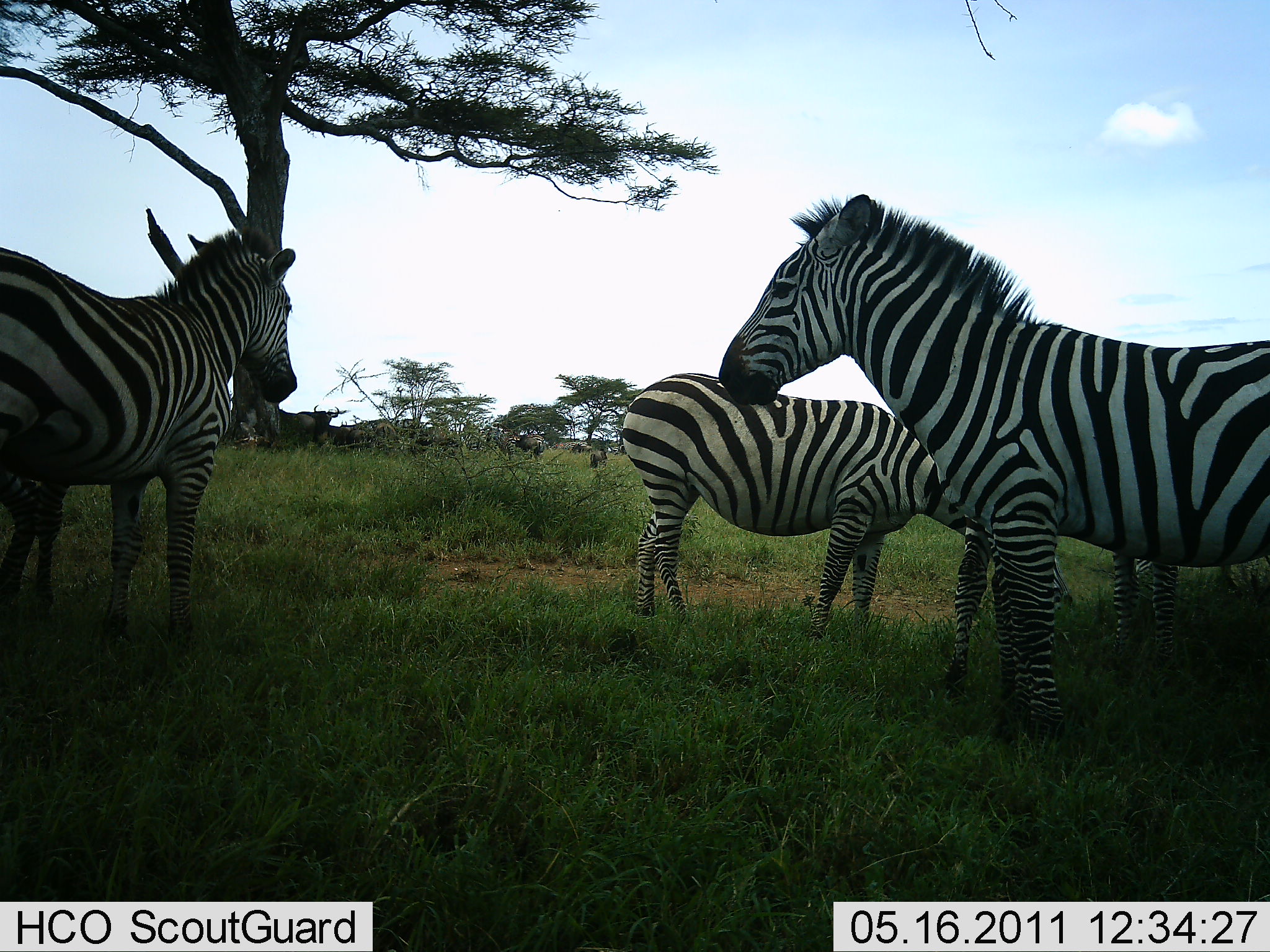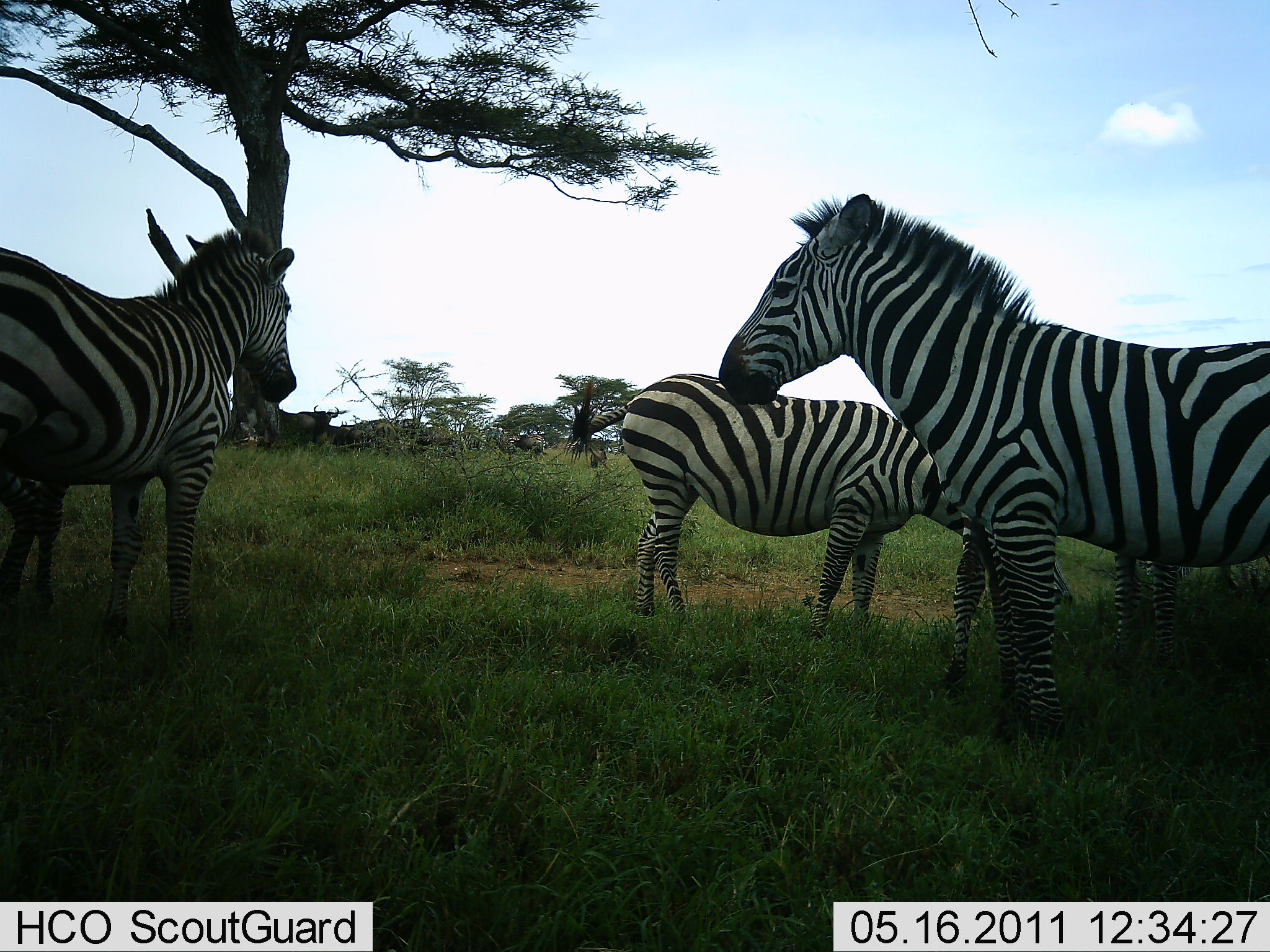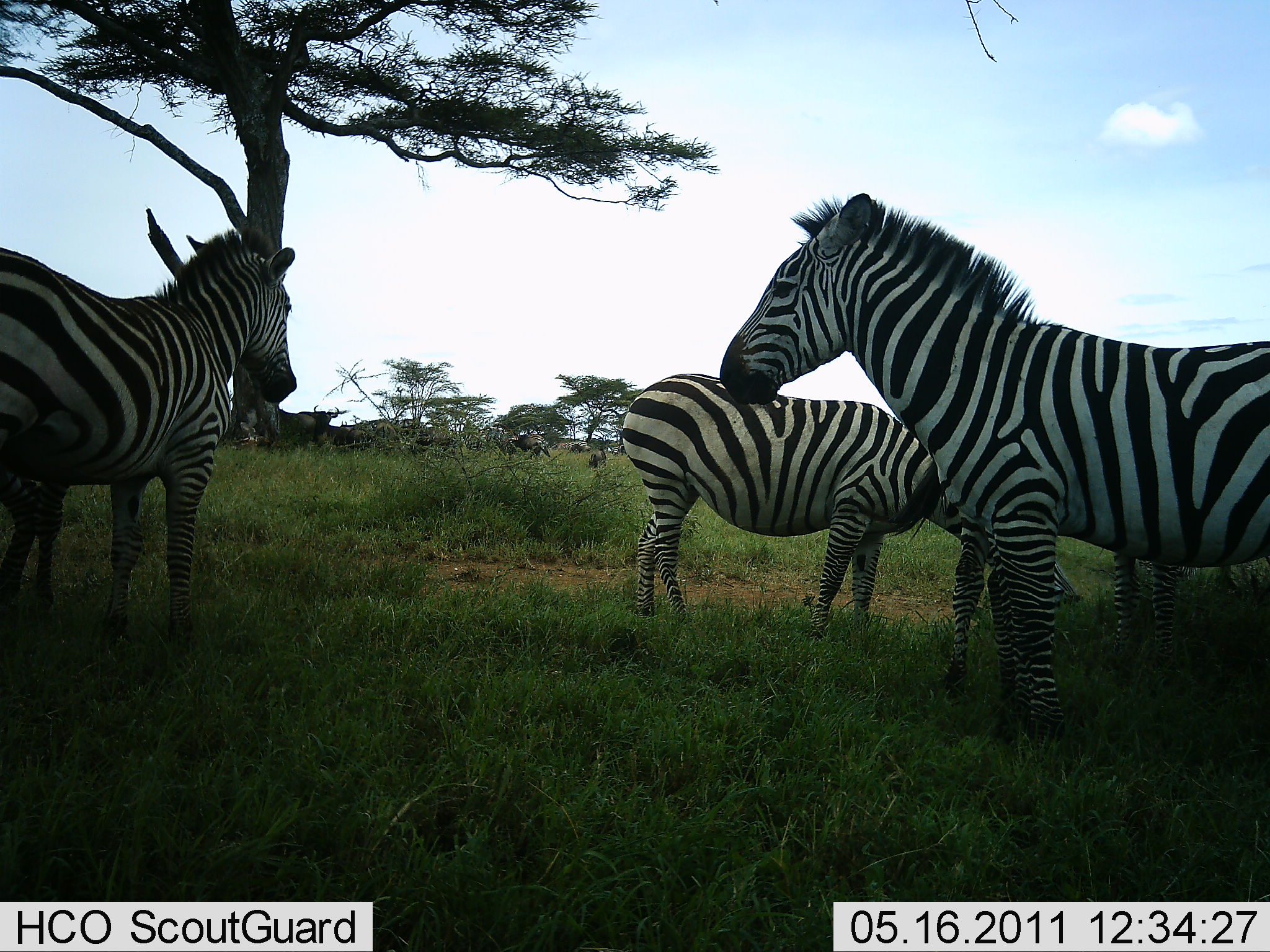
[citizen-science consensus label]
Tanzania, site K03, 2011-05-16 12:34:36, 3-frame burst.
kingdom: Animalia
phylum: Chordata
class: Mammalia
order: Perissodactyla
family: Equidae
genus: Equus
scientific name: Equus quagga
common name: plains zebra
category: zebra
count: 4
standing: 100%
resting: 7%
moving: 0%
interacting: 7%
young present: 7%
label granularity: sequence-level